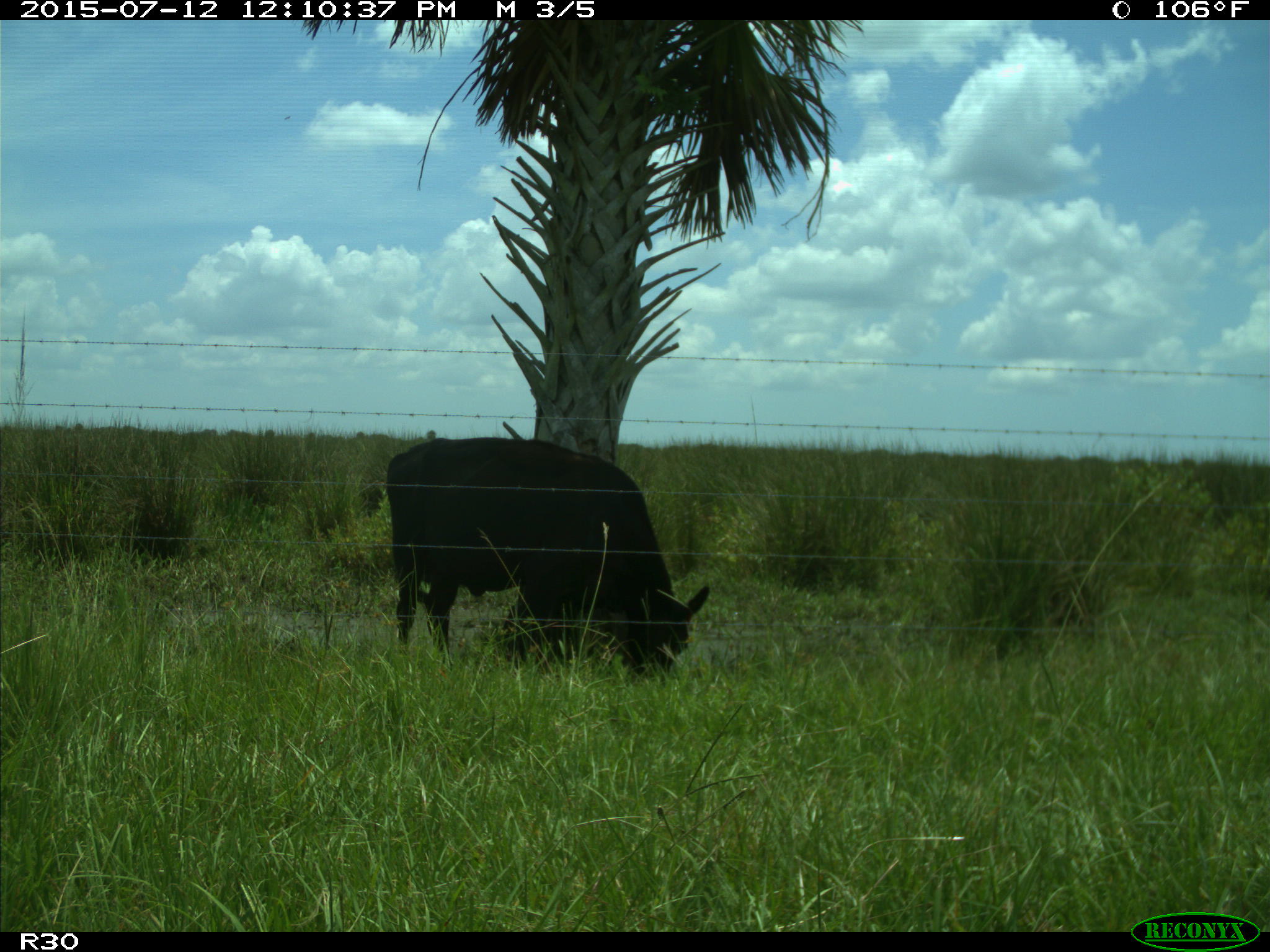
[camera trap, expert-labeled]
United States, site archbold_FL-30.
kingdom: Animalia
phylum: Chordata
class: Mammalia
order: Artiodactyla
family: Bovidae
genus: Bos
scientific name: Bos taurus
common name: domestic cow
Bos taurus (domestic cow).